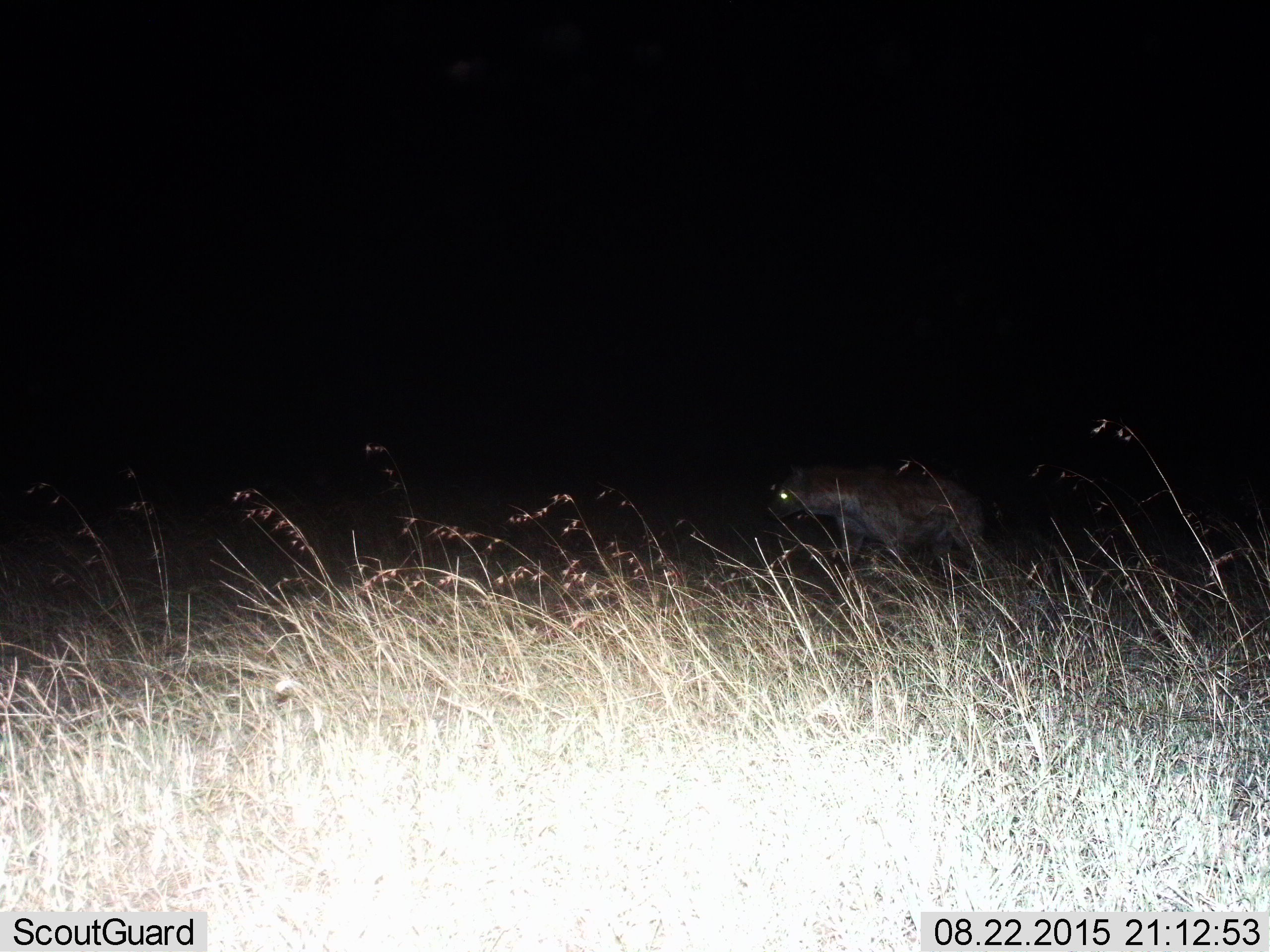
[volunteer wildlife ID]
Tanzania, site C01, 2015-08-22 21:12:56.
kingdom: Animalia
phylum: Chordata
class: Mammalia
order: Carnivora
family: Hyaenidae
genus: Crocuta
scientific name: Crocuta crocuta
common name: spotted hyena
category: hyenaspotted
Hyenaspotted (spotted hyena) (Crocuta crocuta), count 1. Behavior (volunteer vote fractions): standing 8%, resting 0%, moving 92%, interacting 0%. Young present (vote fraction): 0%. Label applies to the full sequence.